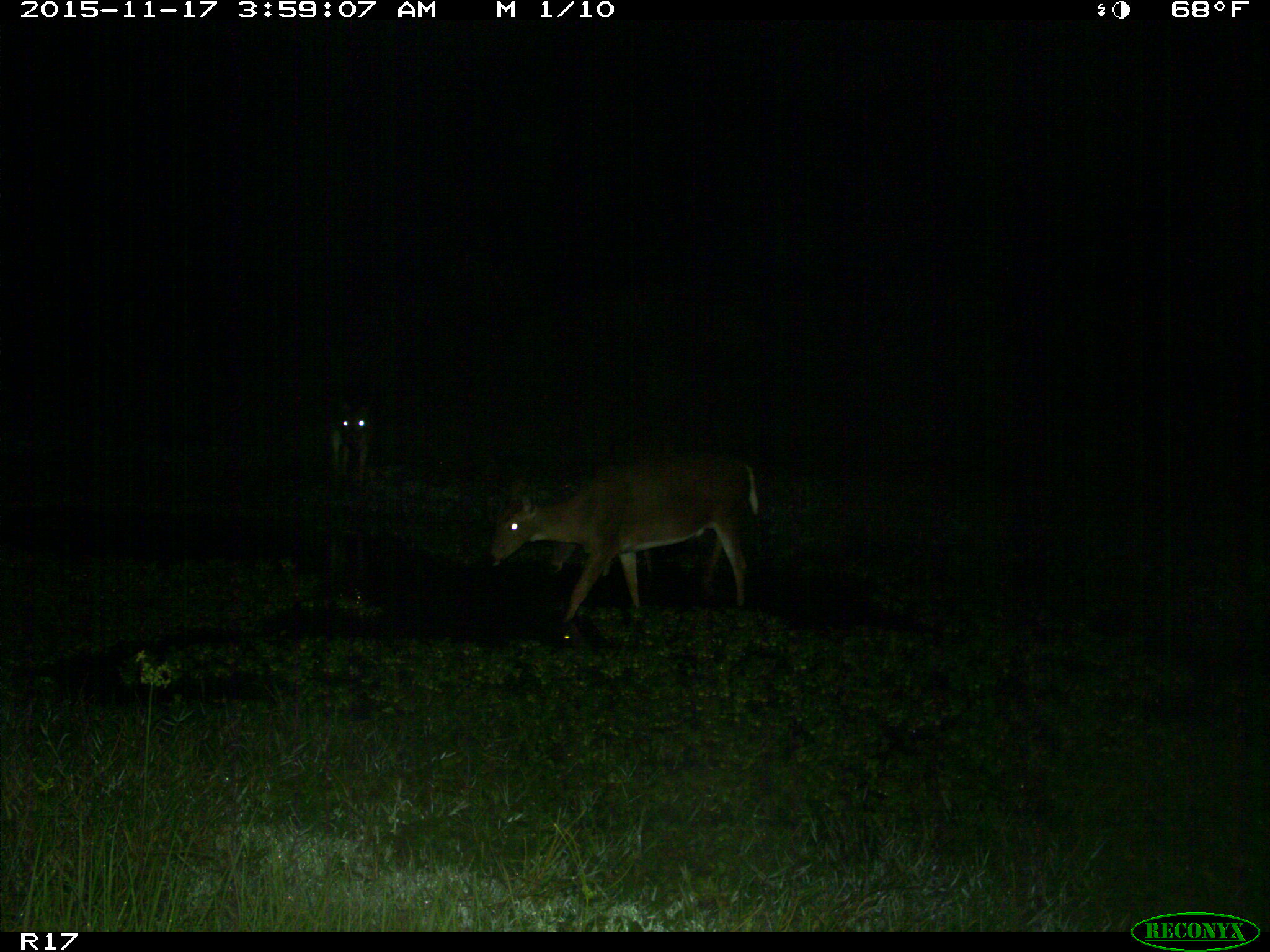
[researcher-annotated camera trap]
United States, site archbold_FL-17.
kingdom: Animalia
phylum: Chordata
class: Mammalia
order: Artiodactyla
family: Cervidae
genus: Odocoileus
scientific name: Odocoileus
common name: deer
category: unidentified deer